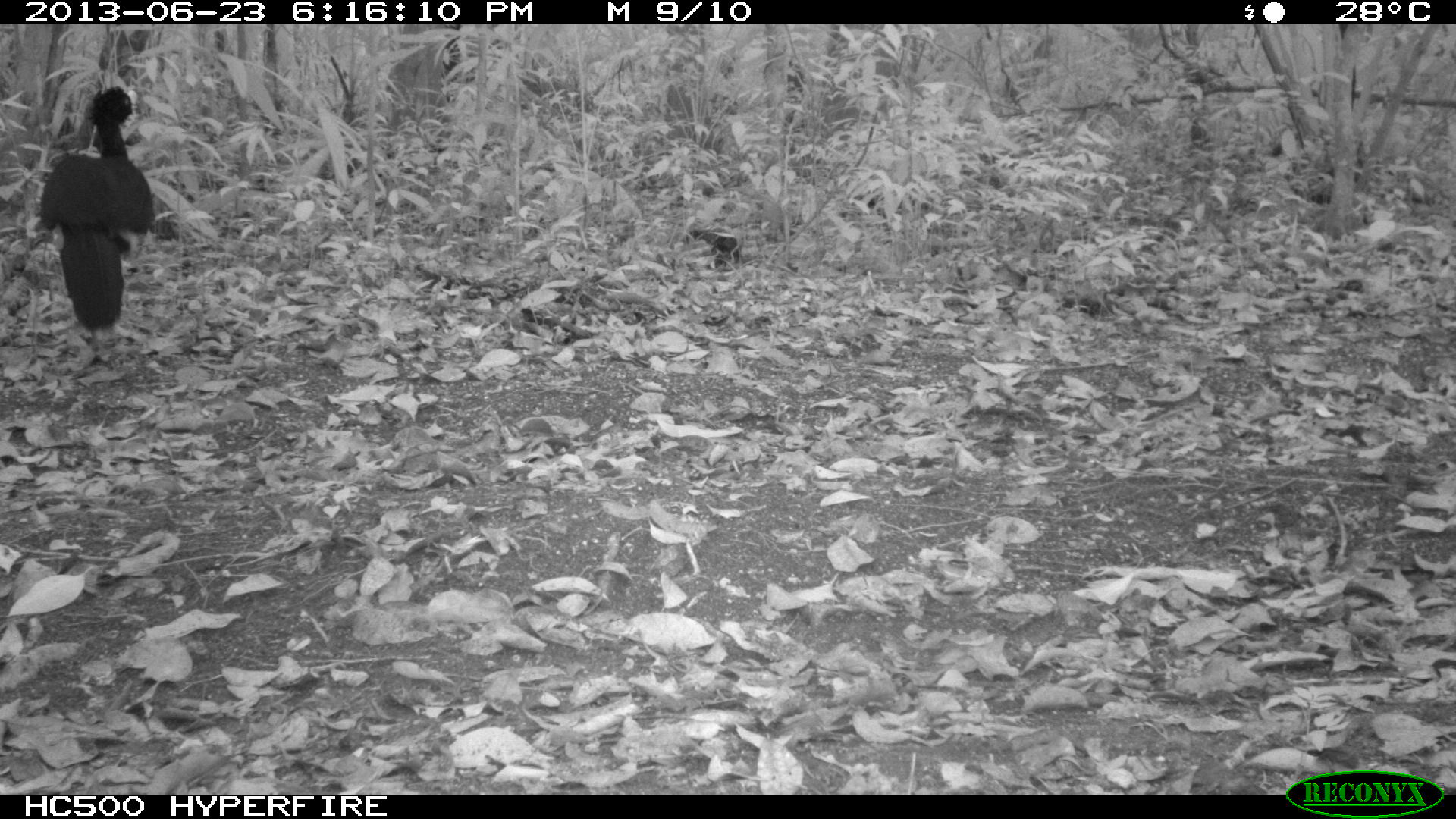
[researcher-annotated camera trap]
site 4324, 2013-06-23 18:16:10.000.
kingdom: Animalia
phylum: Chordata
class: Aves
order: Galliformes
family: Cracidae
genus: Crax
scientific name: Crax rubra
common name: great curassow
Crax rubra (great curassow), count 1, sex male.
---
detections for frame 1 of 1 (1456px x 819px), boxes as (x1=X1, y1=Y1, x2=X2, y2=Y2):
crax rubra: (x1=34, y1=85, x2=154, y2=352)